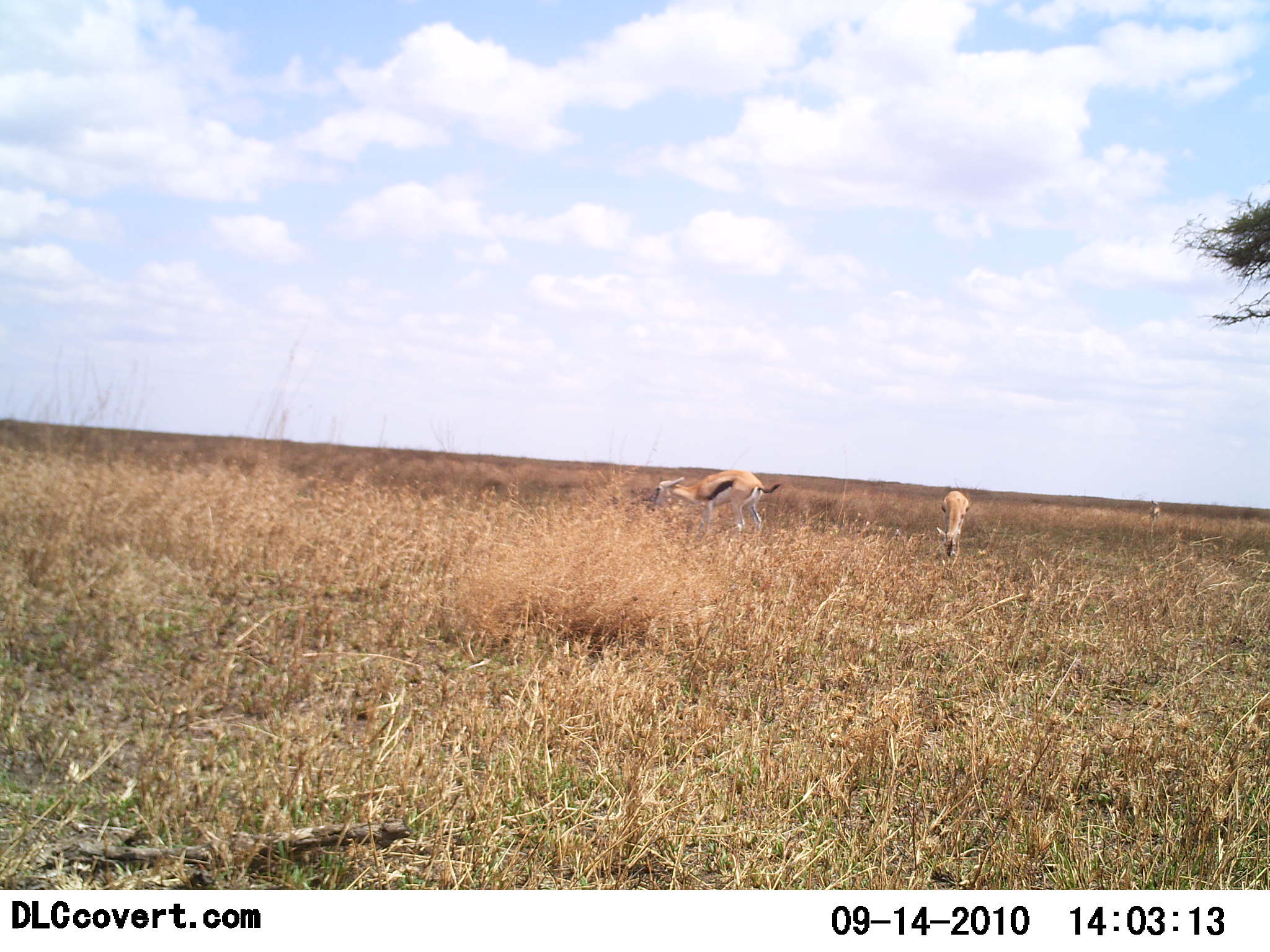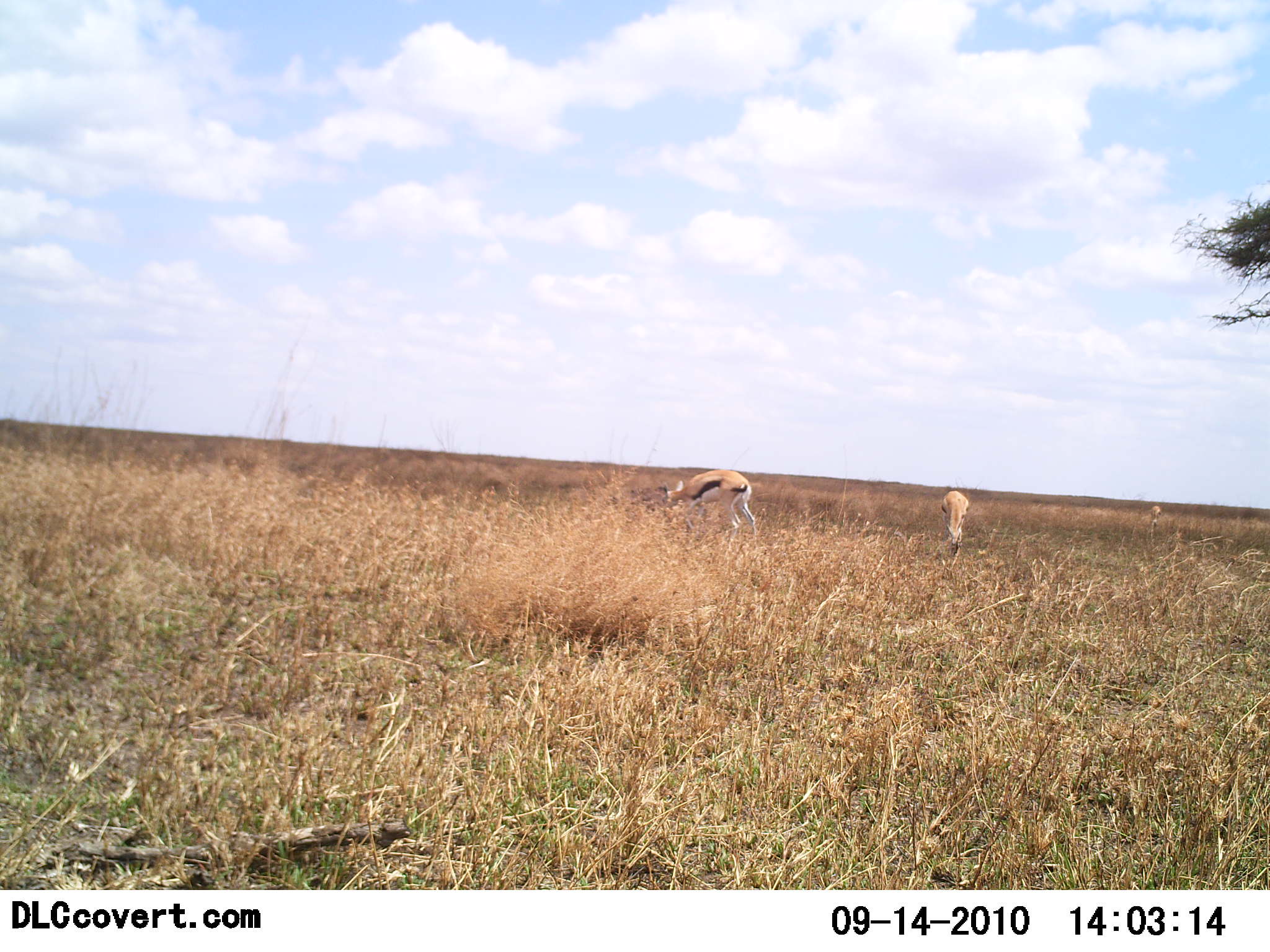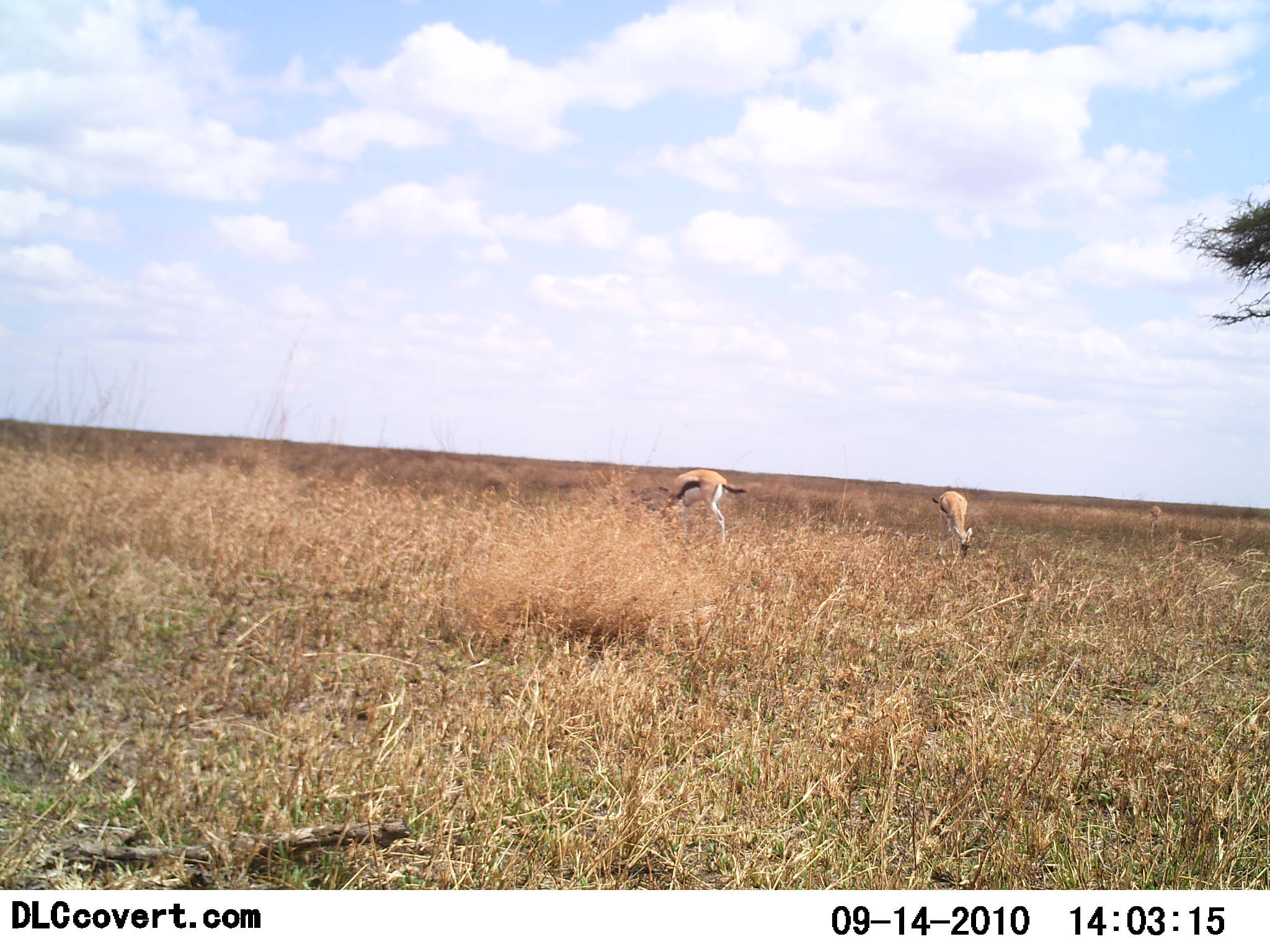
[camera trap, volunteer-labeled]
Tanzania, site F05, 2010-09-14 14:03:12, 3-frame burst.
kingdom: Animalia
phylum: Chordata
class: Mammalia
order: Artiodactyla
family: Bovidae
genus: Eudorcas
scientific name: Eudorcas thomsonii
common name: thomson's gazelle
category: gazellethomsons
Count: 2.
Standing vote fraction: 12%.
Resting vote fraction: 0%.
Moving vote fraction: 0%.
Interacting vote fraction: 6%.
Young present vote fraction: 0%.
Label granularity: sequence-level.